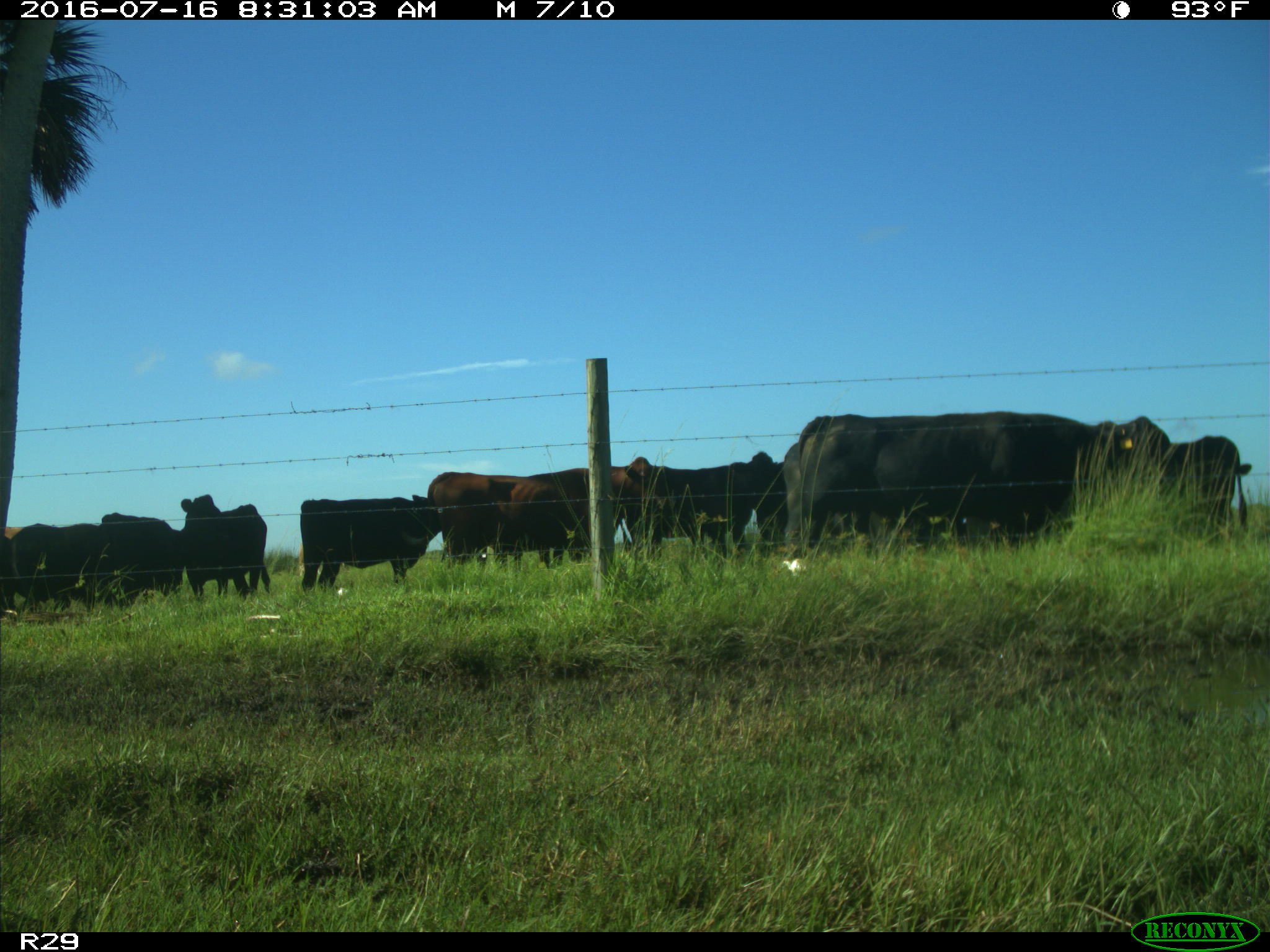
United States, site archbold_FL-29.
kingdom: Animalia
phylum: Chordata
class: Mammalia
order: Artiodactyla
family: Bovidae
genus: Bos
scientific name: Bos taurus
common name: domestic cow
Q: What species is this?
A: Bos taurus (domestic cow).